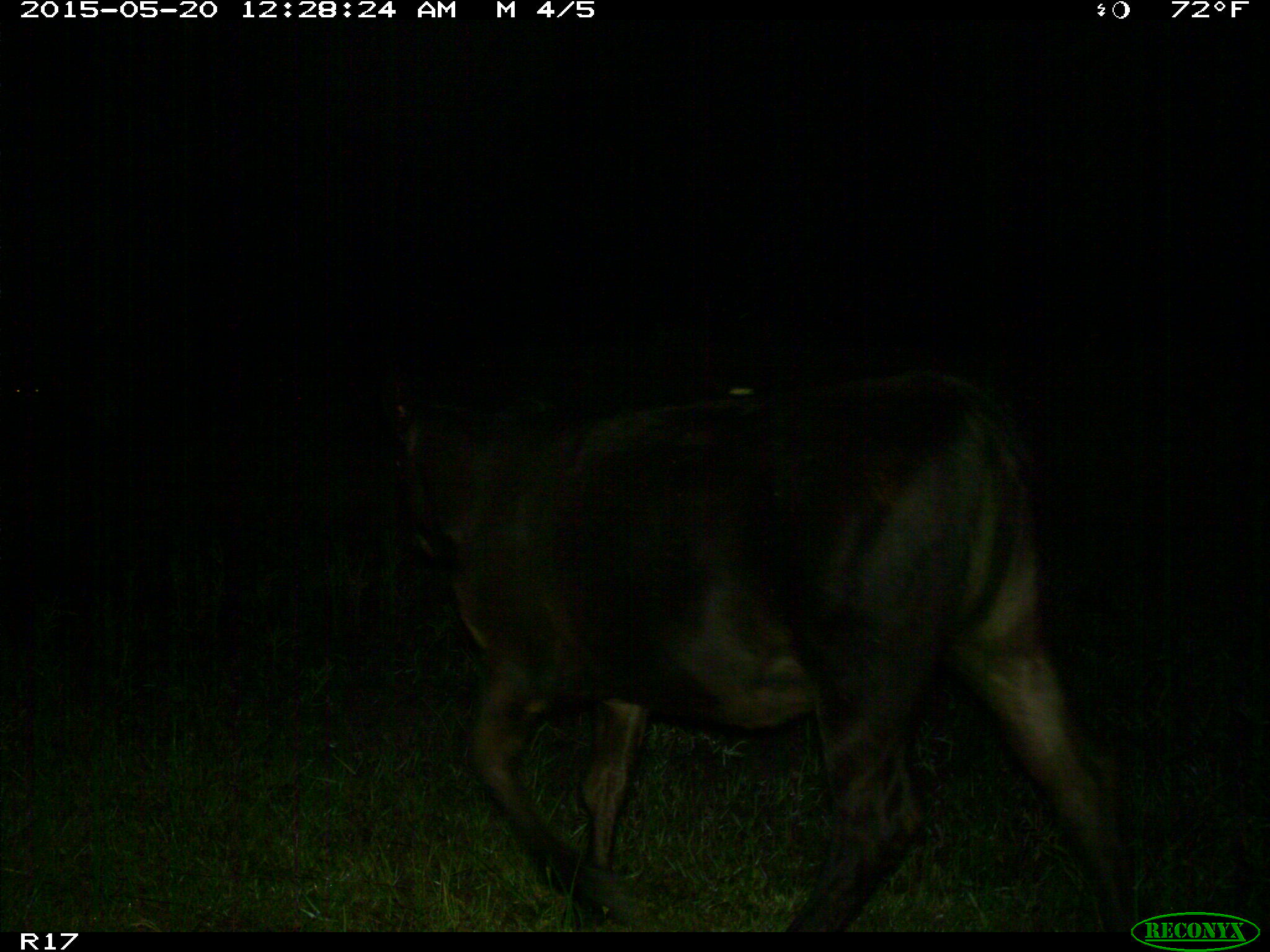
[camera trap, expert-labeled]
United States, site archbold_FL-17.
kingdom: Animalia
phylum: Chordata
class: Mammalia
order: Artiodactyla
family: Bovidae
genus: Bos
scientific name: Bos taurus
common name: domestic cow